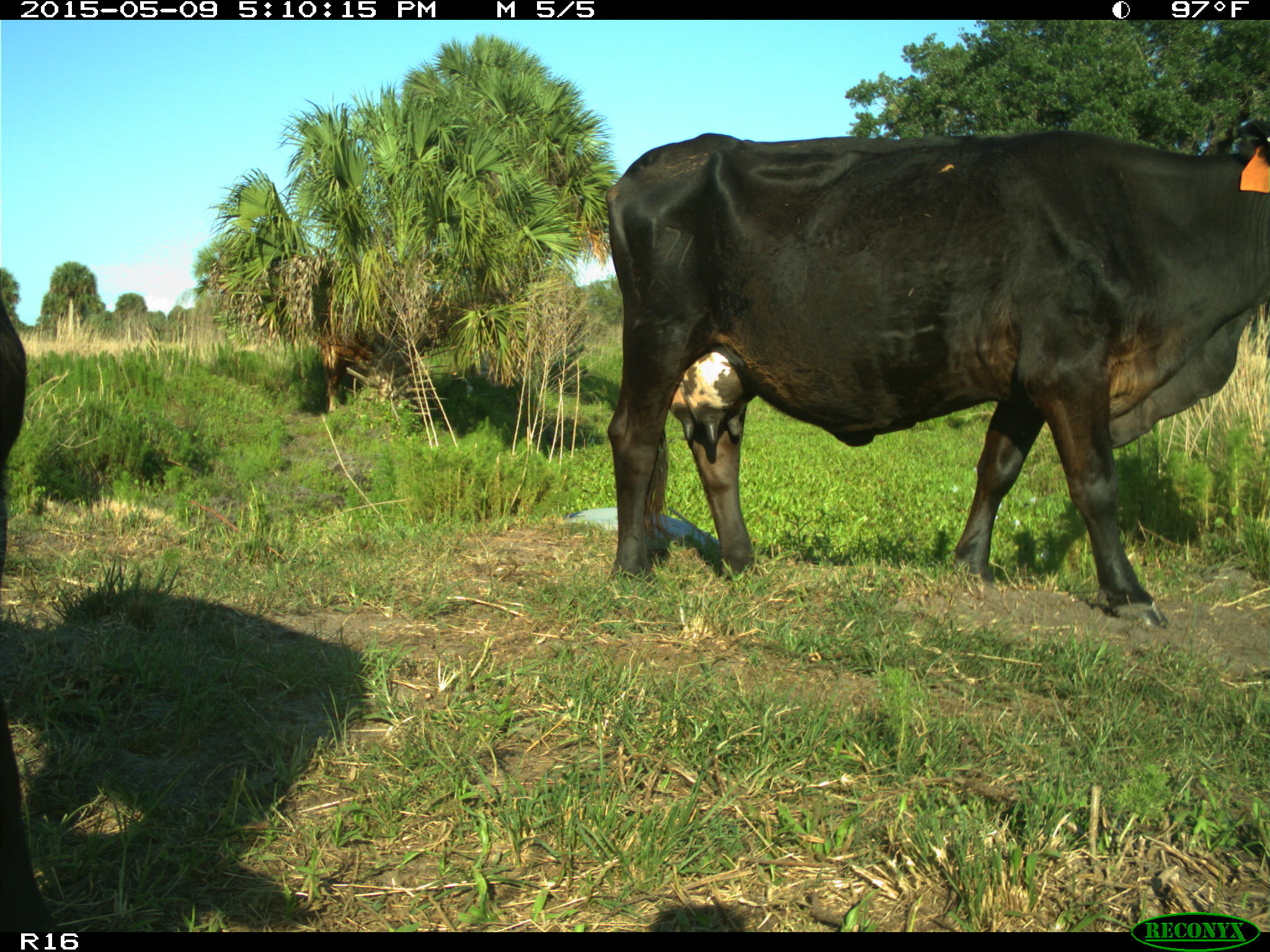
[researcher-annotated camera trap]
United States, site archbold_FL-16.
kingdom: Animalia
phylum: Chordata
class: Mammalia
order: Artiodactyla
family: Suidae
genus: Sus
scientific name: Sus scrofa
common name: wild boar